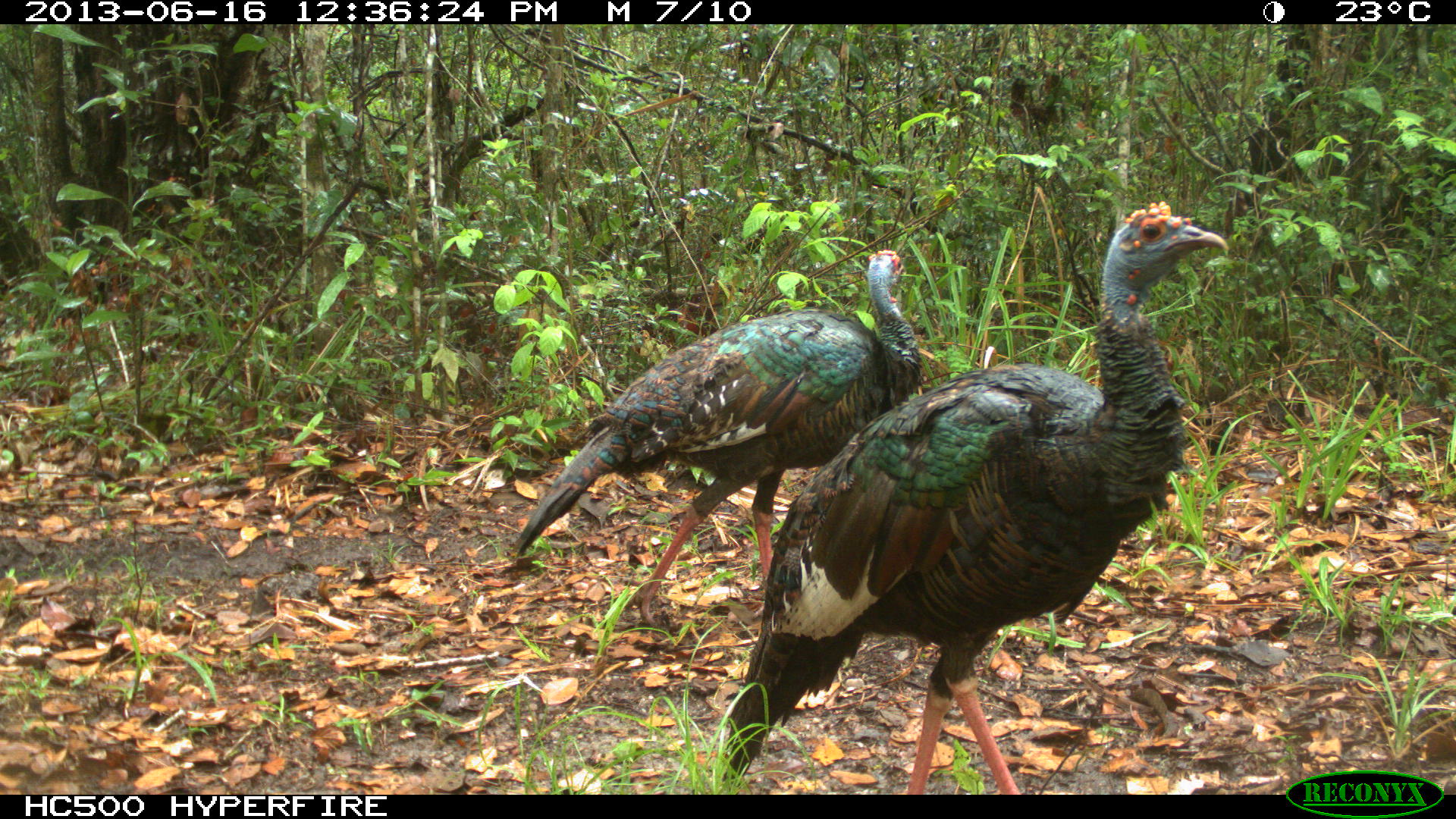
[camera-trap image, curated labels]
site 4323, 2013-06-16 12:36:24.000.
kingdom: Animalia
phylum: Chordata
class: Aves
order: Galliformes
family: Phasianidae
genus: Meleagris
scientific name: Meleagris ocellata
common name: ocellated turkey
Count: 2.